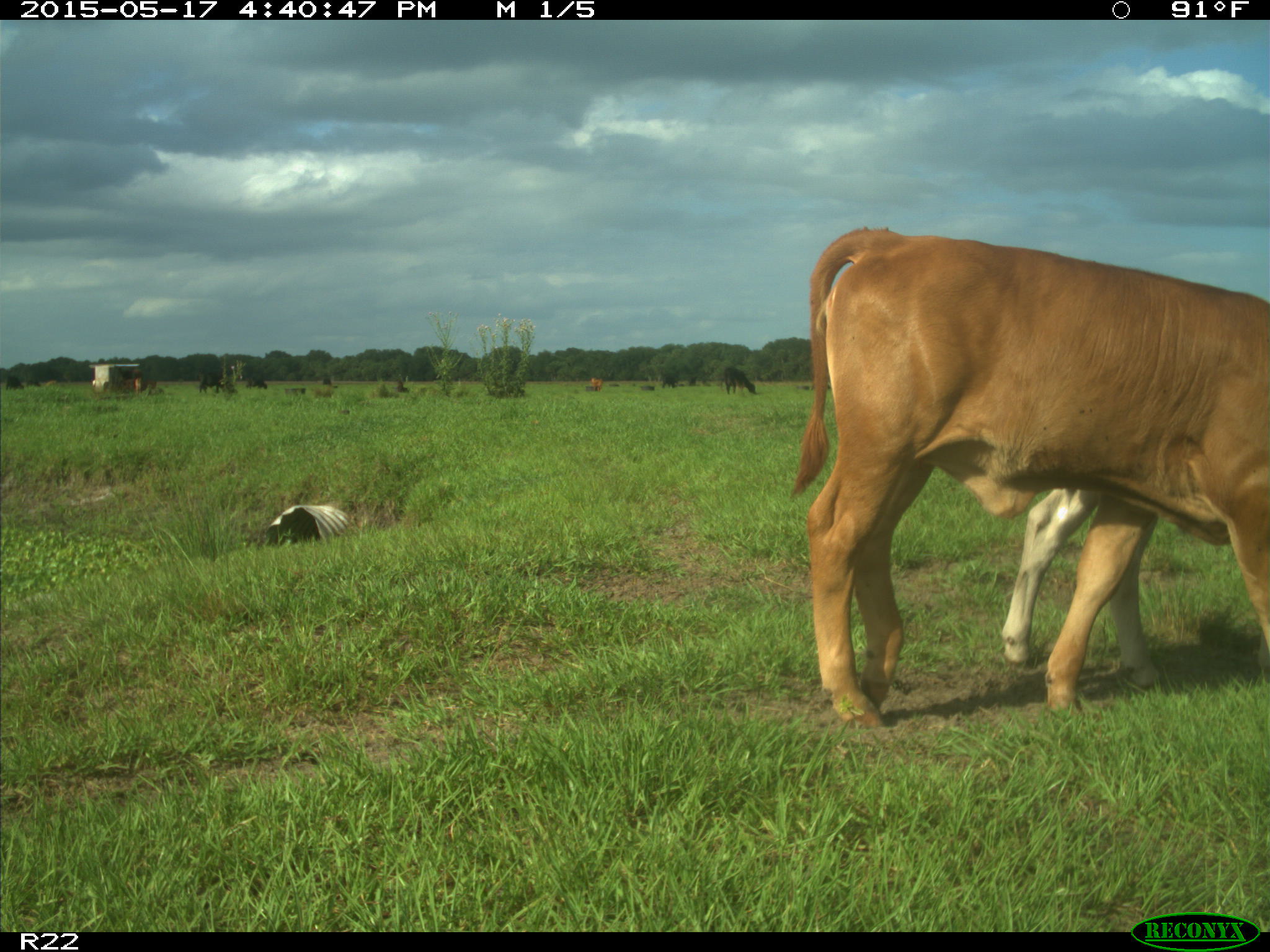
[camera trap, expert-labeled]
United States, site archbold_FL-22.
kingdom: Animalia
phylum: Chordata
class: Mammalia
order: Artiodactyla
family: Bovidae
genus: Bos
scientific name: Bos taurus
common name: domestic cow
Bos taurus (domestic cow).